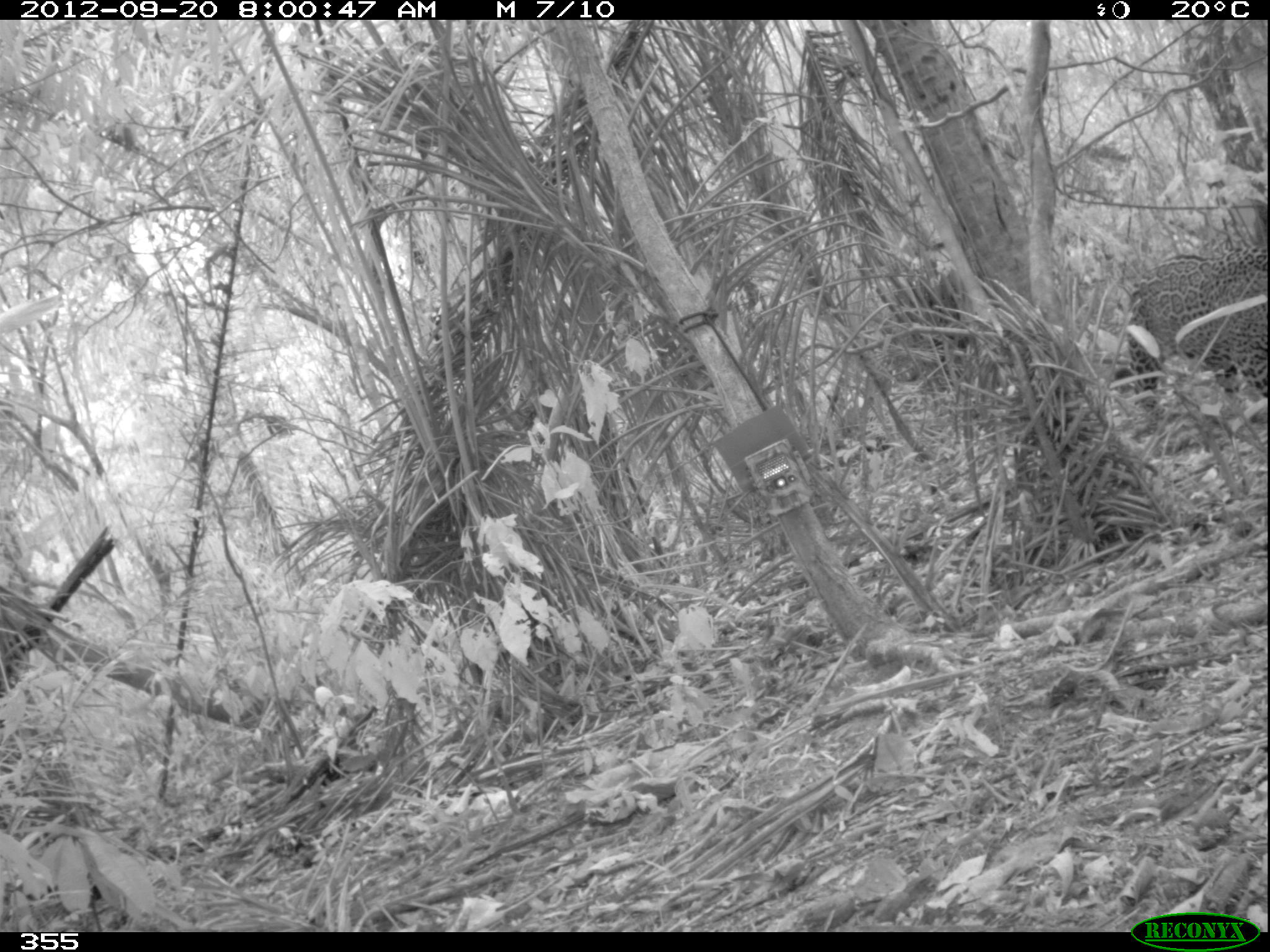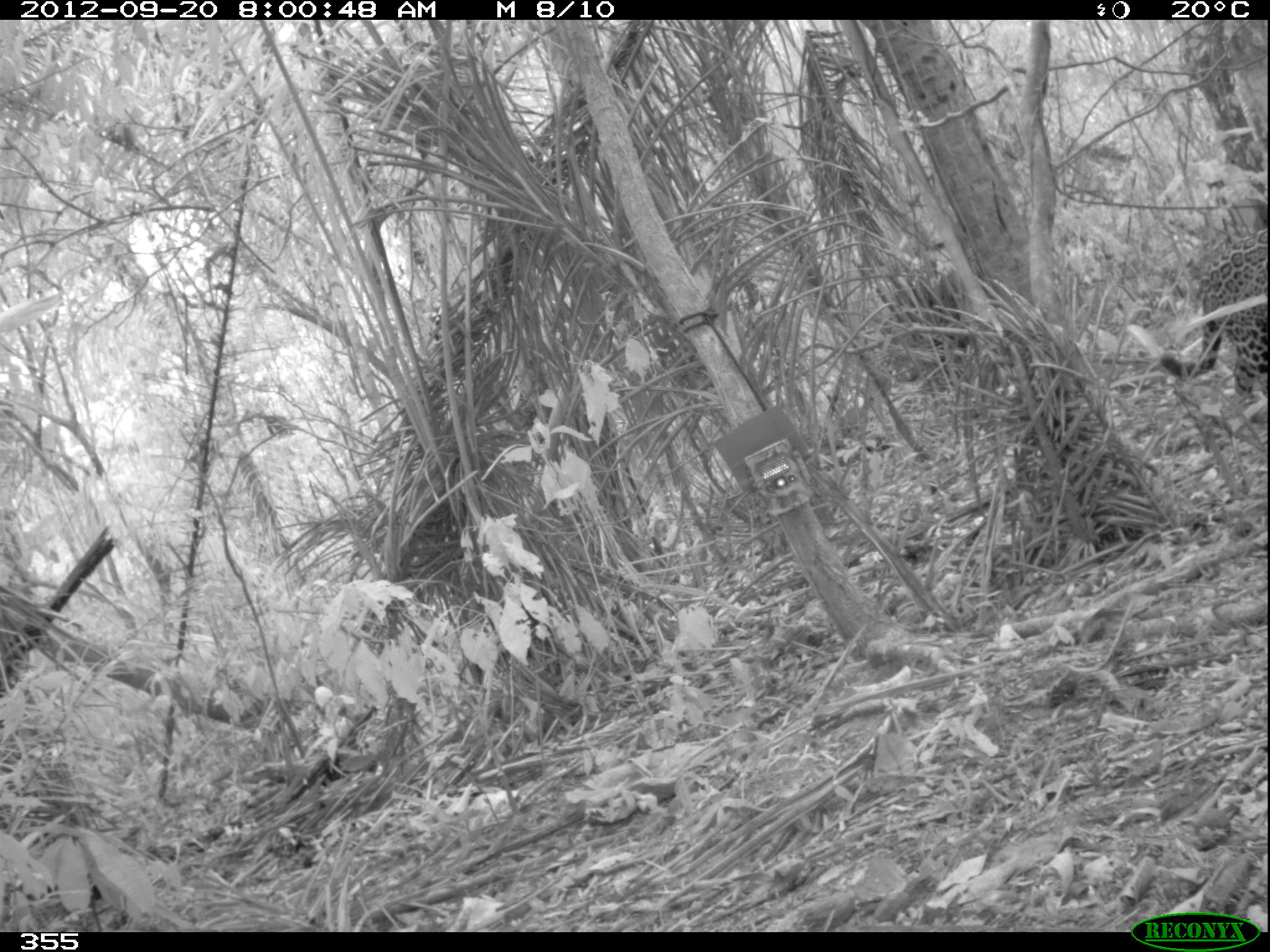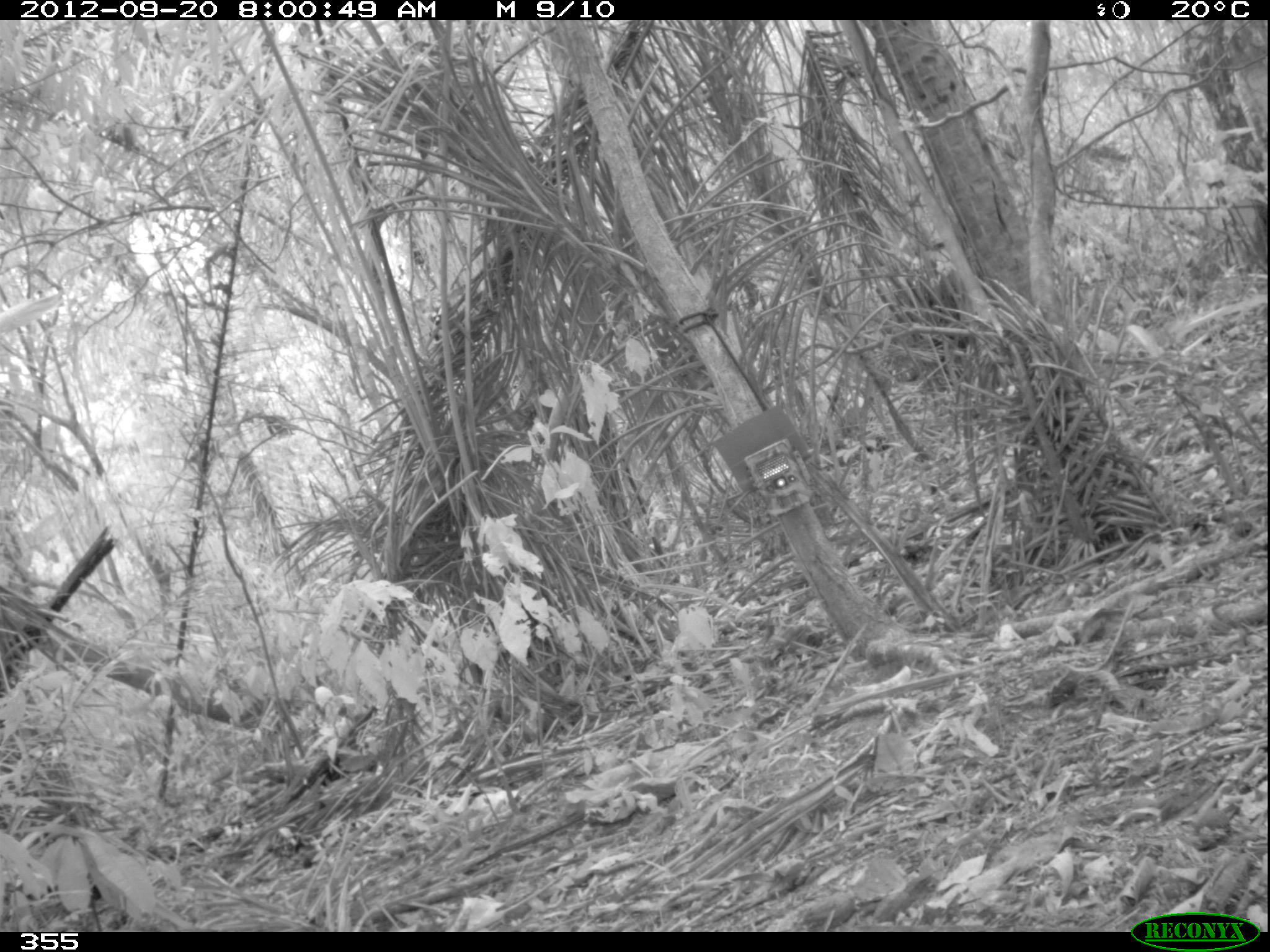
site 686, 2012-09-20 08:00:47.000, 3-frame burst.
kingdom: Animalia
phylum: Chordata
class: Mammalia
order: Carnivora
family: Felidae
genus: Panthera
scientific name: Panthera onca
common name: jaguar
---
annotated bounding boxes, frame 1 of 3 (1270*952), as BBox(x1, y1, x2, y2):
panthera onca: BBox(1116, 244, 1270, 406)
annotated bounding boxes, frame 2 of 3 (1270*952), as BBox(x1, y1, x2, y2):
panthera onca: BBox(1159, 225, 1270, 417)